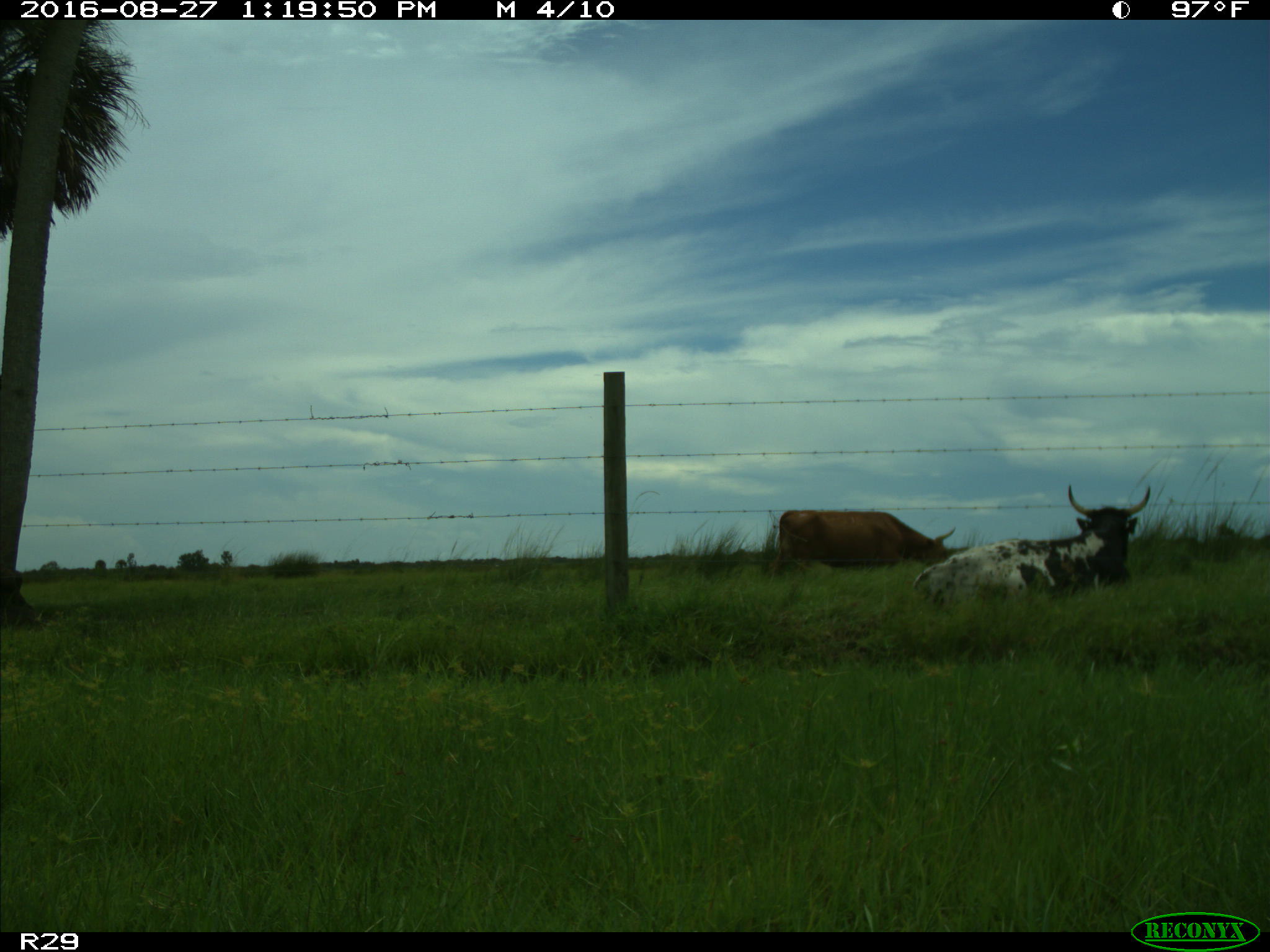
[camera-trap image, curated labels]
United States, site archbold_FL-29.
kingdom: Animalia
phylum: Chordata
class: Mammalia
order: Artiodactyla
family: Bovidae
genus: Bos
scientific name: Bos taurus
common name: domestic cow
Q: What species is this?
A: Bos taurus (domestic cow).